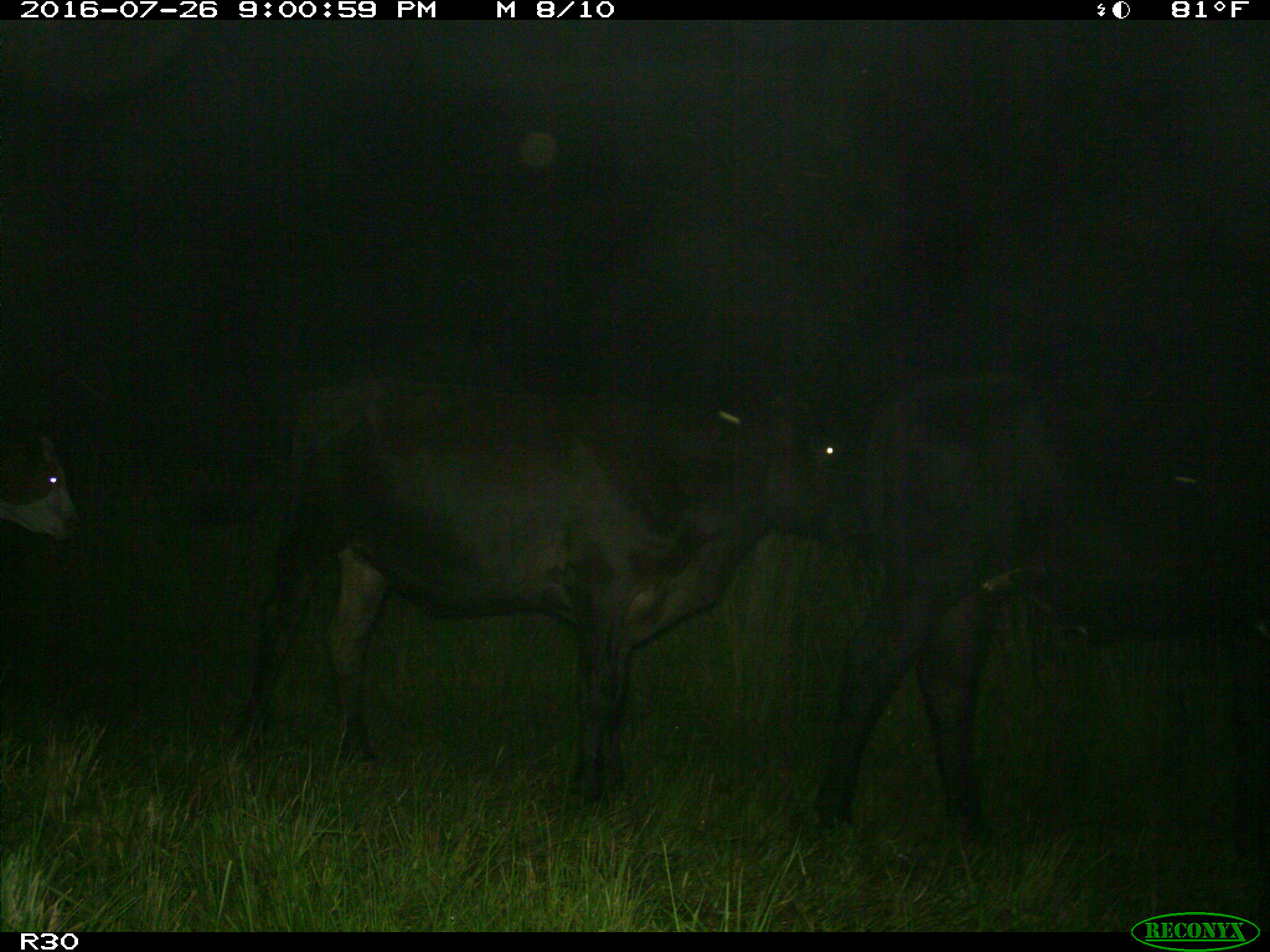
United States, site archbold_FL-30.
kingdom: Animalia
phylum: Chordata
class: Mammalia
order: Artiodactyla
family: Bovidae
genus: Bos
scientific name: Bos taurus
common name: domestic cow